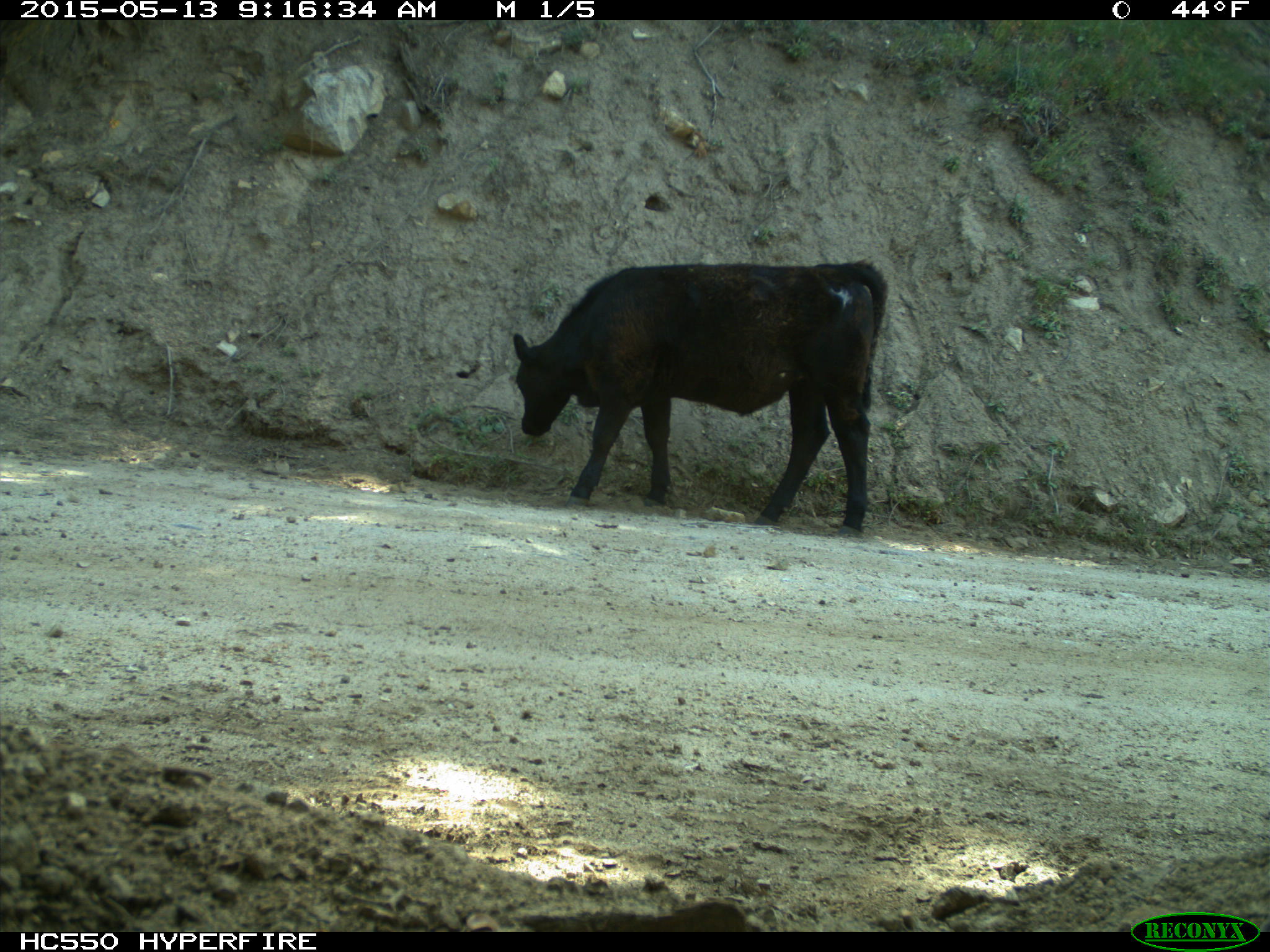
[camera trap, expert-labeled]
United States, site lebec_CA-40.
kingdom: Animalia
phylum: Chordata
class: Mammalia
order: Artiodactyla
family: Bovidae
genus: Bos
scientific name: Bos taurus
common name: domestic cow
Bos taurus (domestic cow).